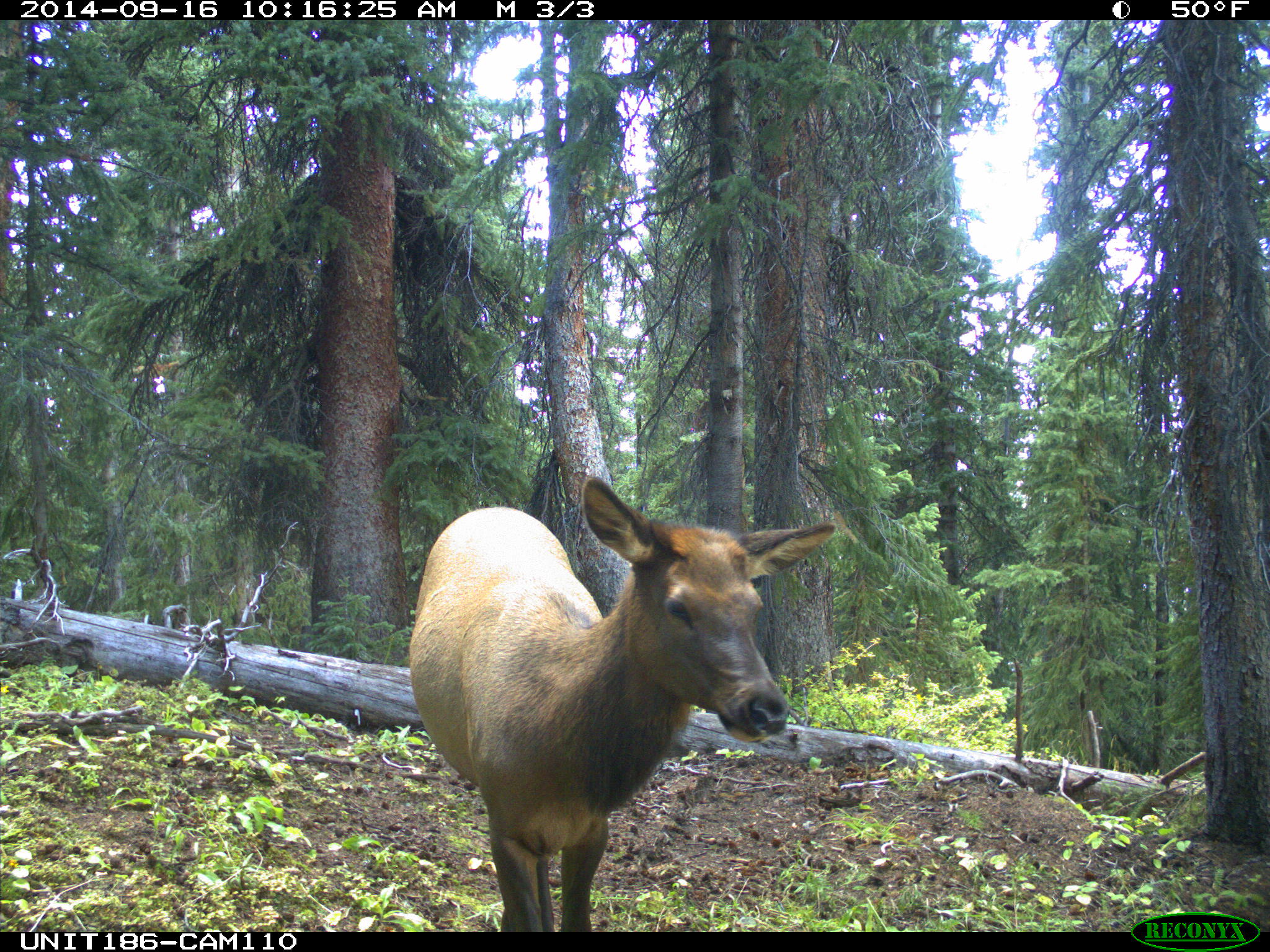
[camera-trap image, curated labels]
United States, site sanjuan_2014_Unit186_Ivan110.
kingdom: Animalia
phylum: Chordata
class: Mammalia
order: Artiodactyla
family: Cervidae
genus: Cervus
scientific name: Cervus elaphus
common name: red deer